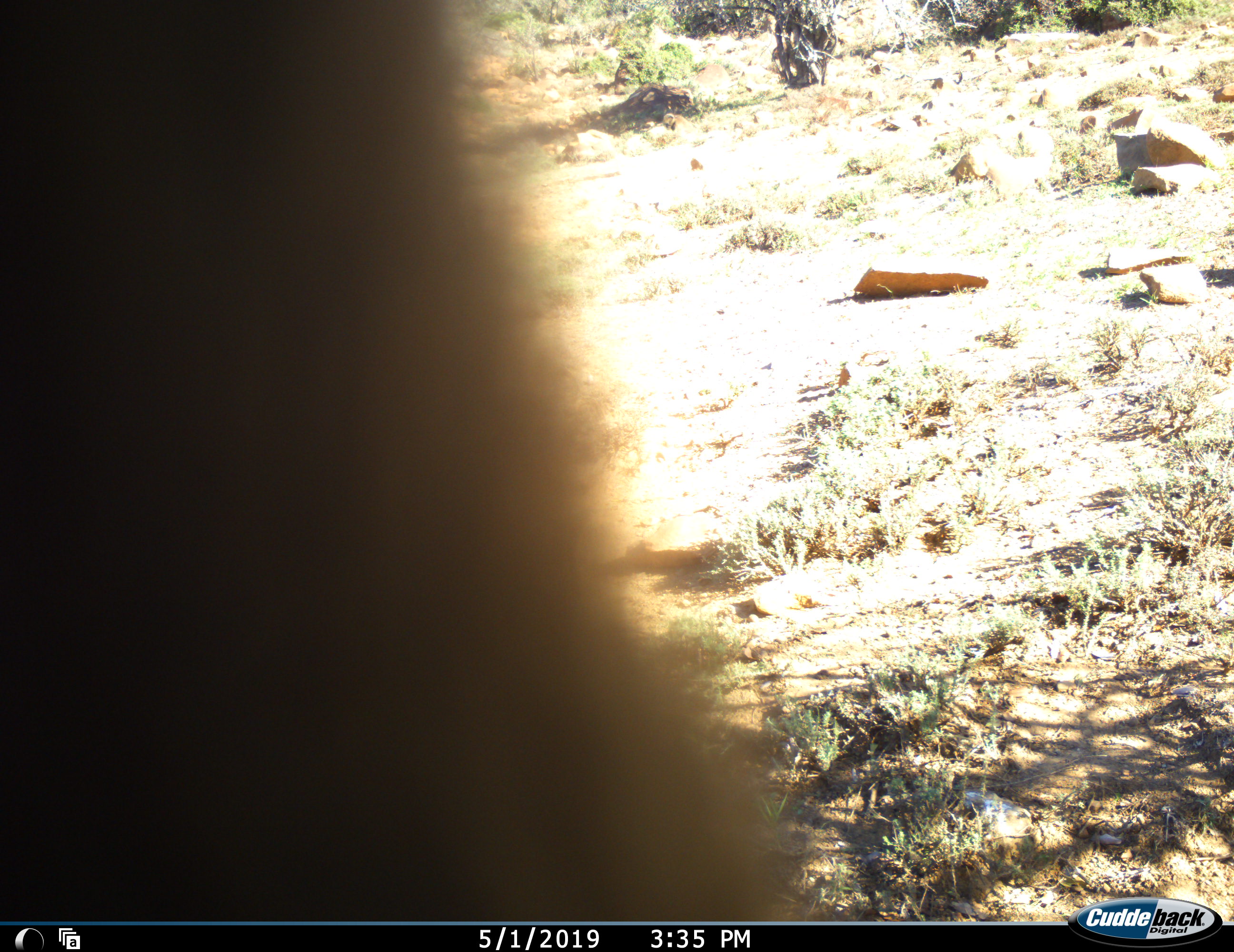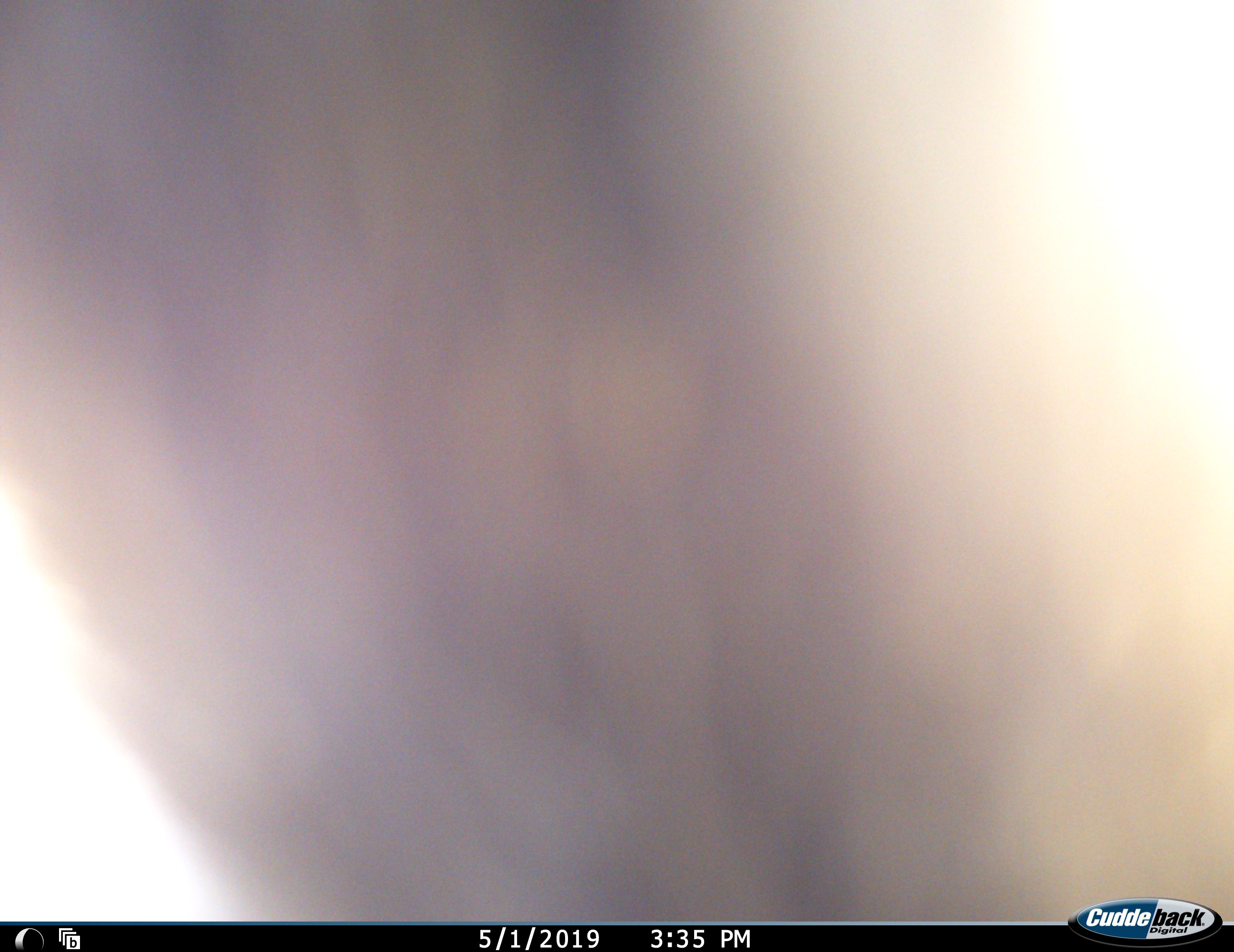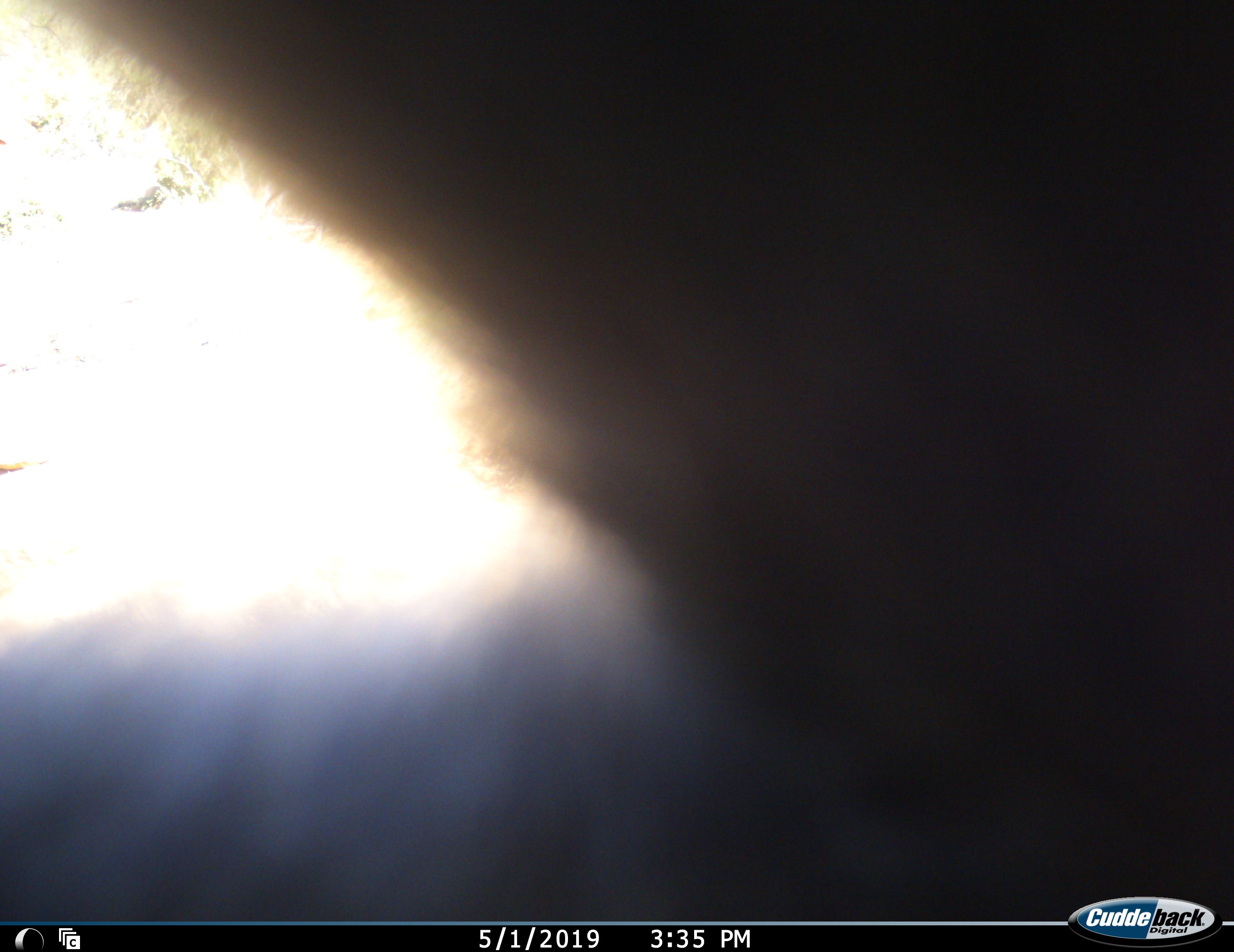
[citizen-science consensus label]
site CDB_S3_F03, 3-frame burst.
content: unidentified animal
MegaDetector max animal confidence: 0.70